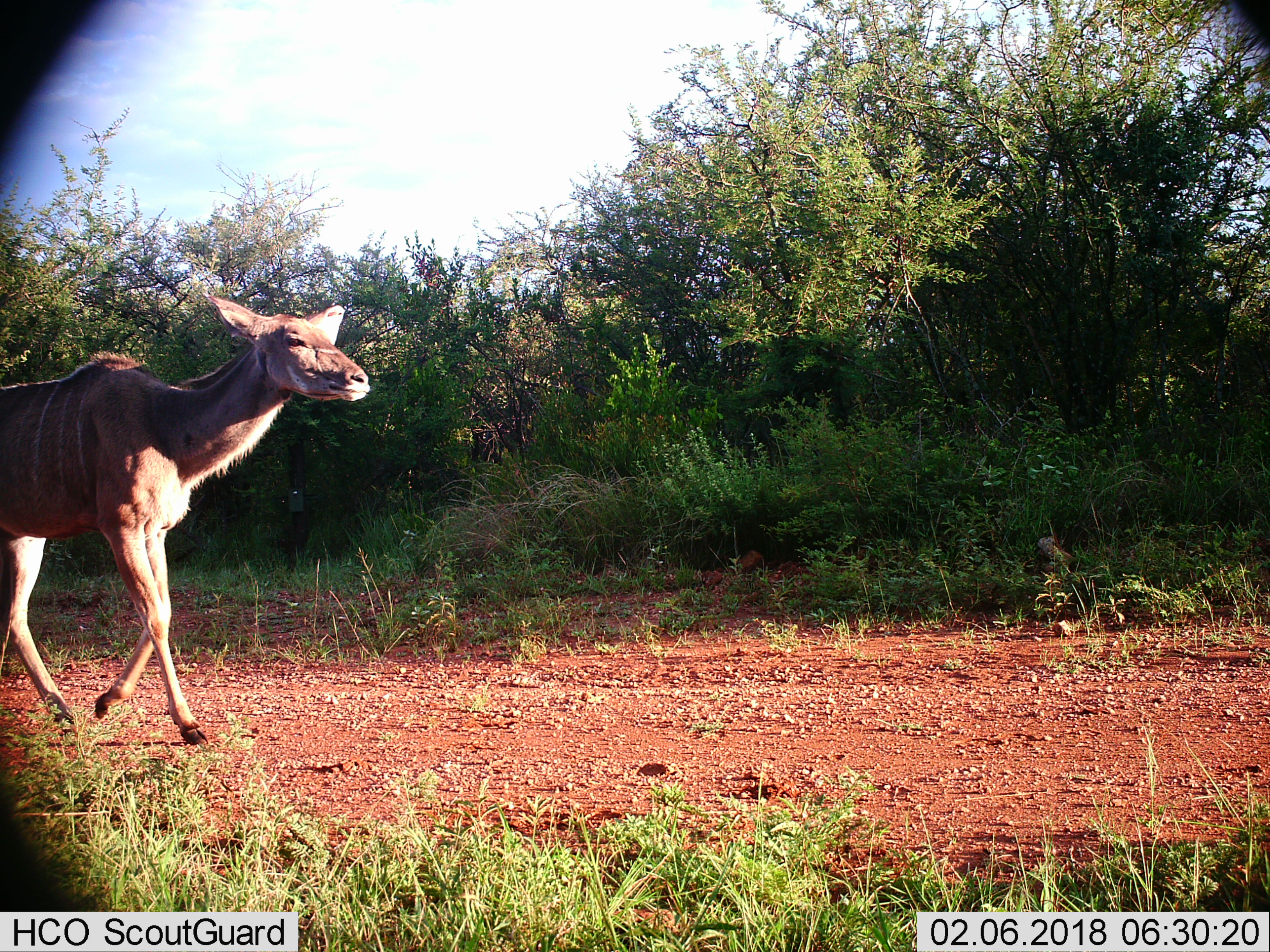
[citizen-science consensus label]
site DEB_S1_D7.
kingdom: Animalia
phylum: Chordata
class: Mammalia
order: Artiodactyla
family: Bovidae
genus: Tragelaphus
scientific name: Tragelaphus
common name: kudu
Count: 1.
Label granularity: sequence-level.